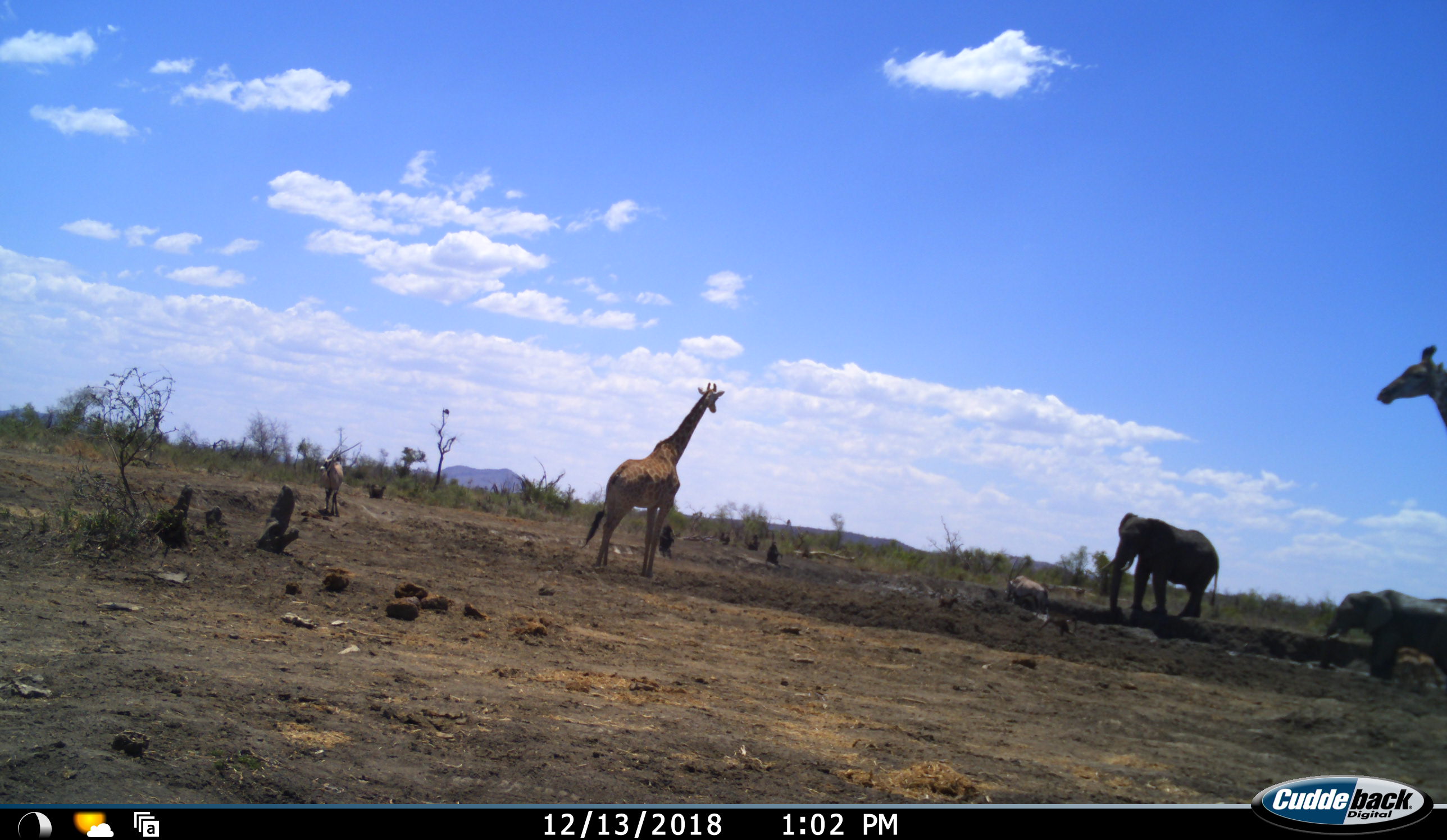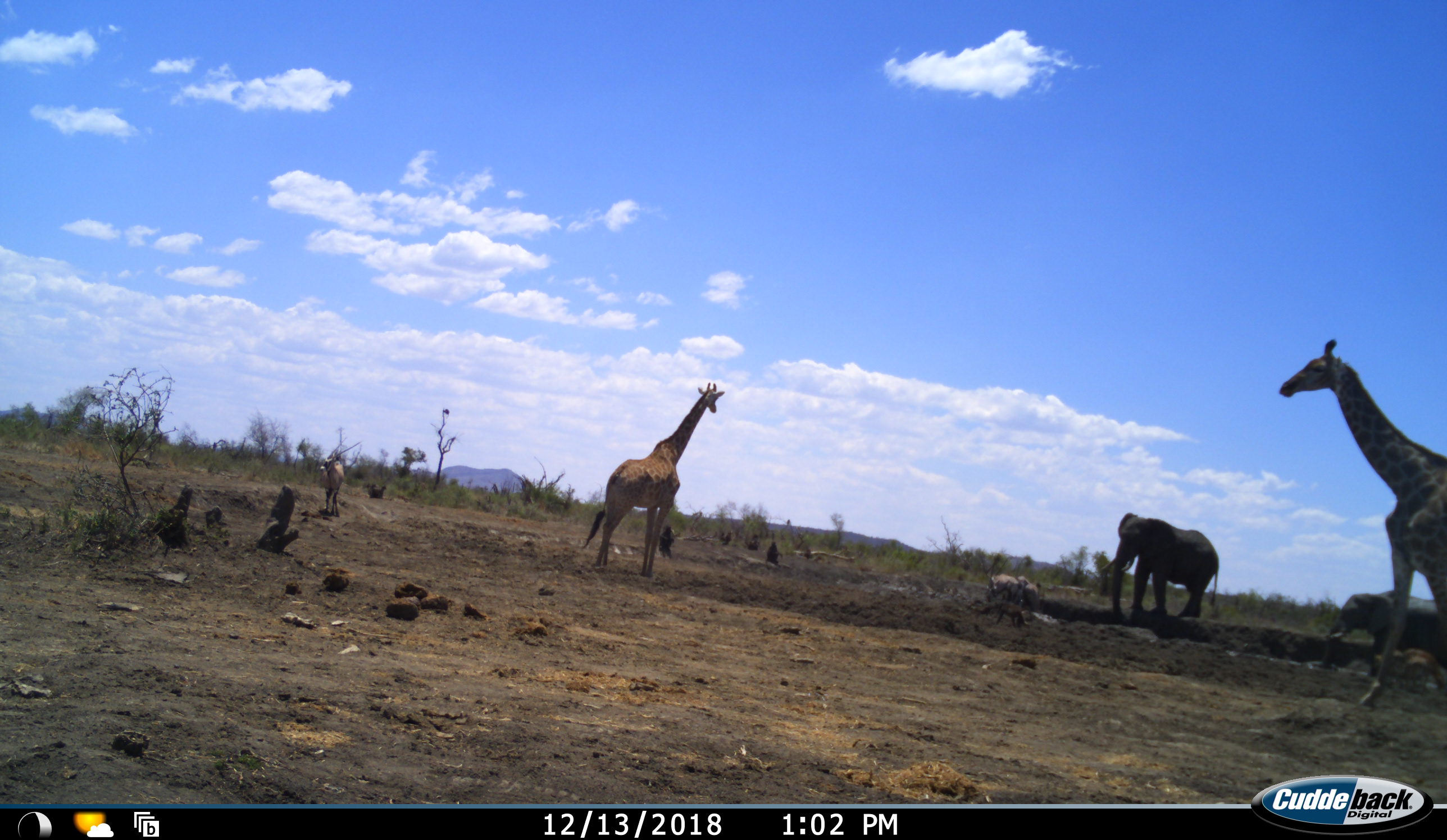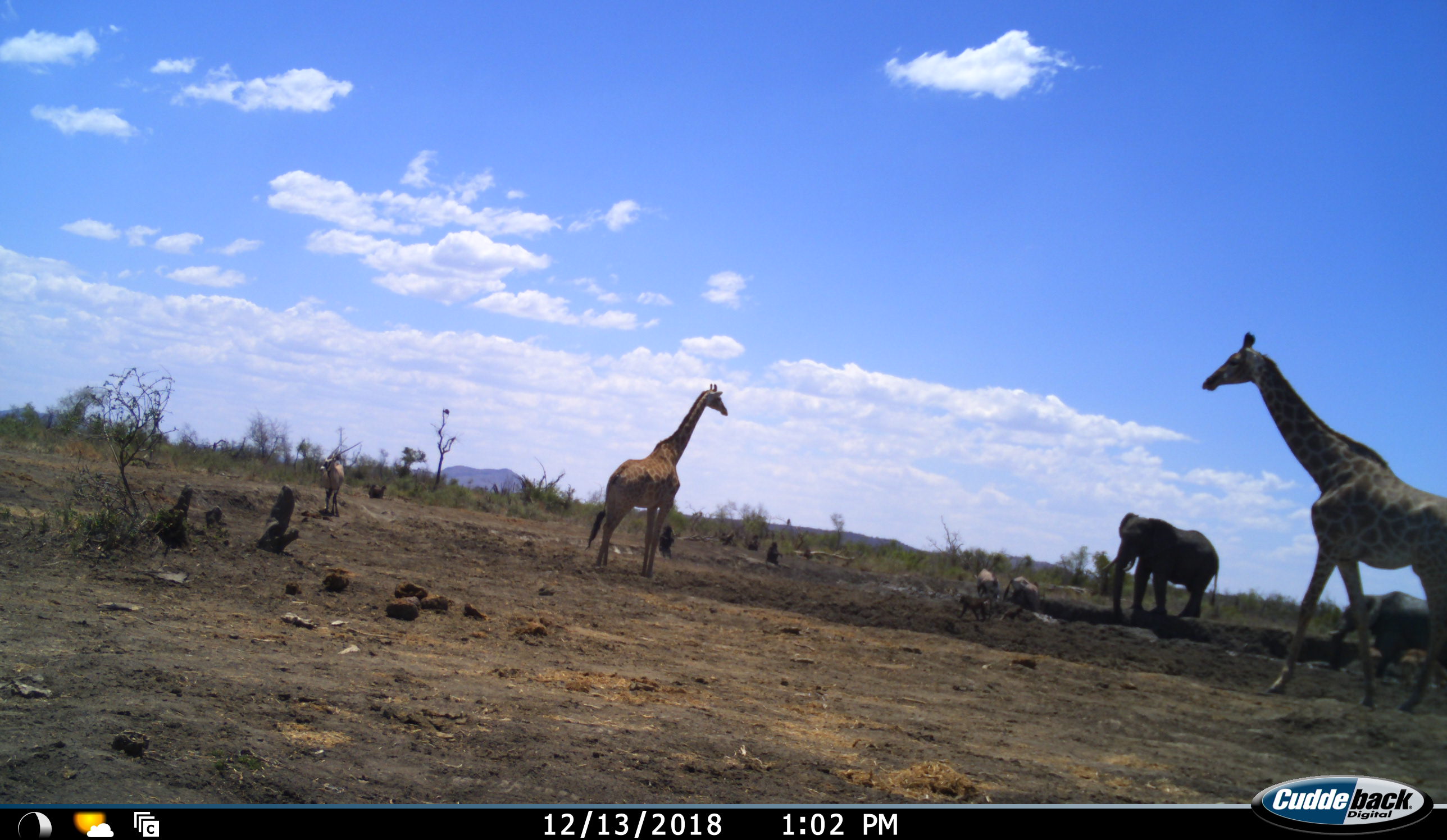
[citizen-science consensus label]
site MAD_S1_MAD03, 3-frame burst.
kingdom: Animalia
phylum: Chordata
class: Mammalia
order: Primates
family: Cercopithecidae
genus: Papio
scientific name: Papio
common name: baboon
Baboon (Papio), count 7. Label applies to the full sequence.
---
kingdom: Animalia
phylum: Chordata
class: Mammalia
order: Proboscidea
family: Elephantidae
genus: Loxodonta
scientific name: Loxodonta africana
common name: african bush elephant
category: elephant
Elephant (african bush elephant) (Loxodonta africana), count 2. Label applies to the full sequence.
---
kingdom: Animalia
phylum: Chordata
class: Mammalia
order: Artiodactyla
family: Bovidae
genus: Oryx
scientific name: Oryx gazella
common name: gemsbok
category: oryx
Oryx (gemsbok) (Oryx gazella), count 3. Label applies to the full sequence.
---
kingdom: Animalia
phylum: Chordata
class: Mammalia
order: Artiodactyla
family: Giraffidae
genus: Giraffa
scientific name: Giraffa camelopardalis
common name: giraffe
Giraffe (Giraffa camelopardalis), count 2. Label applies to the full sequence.